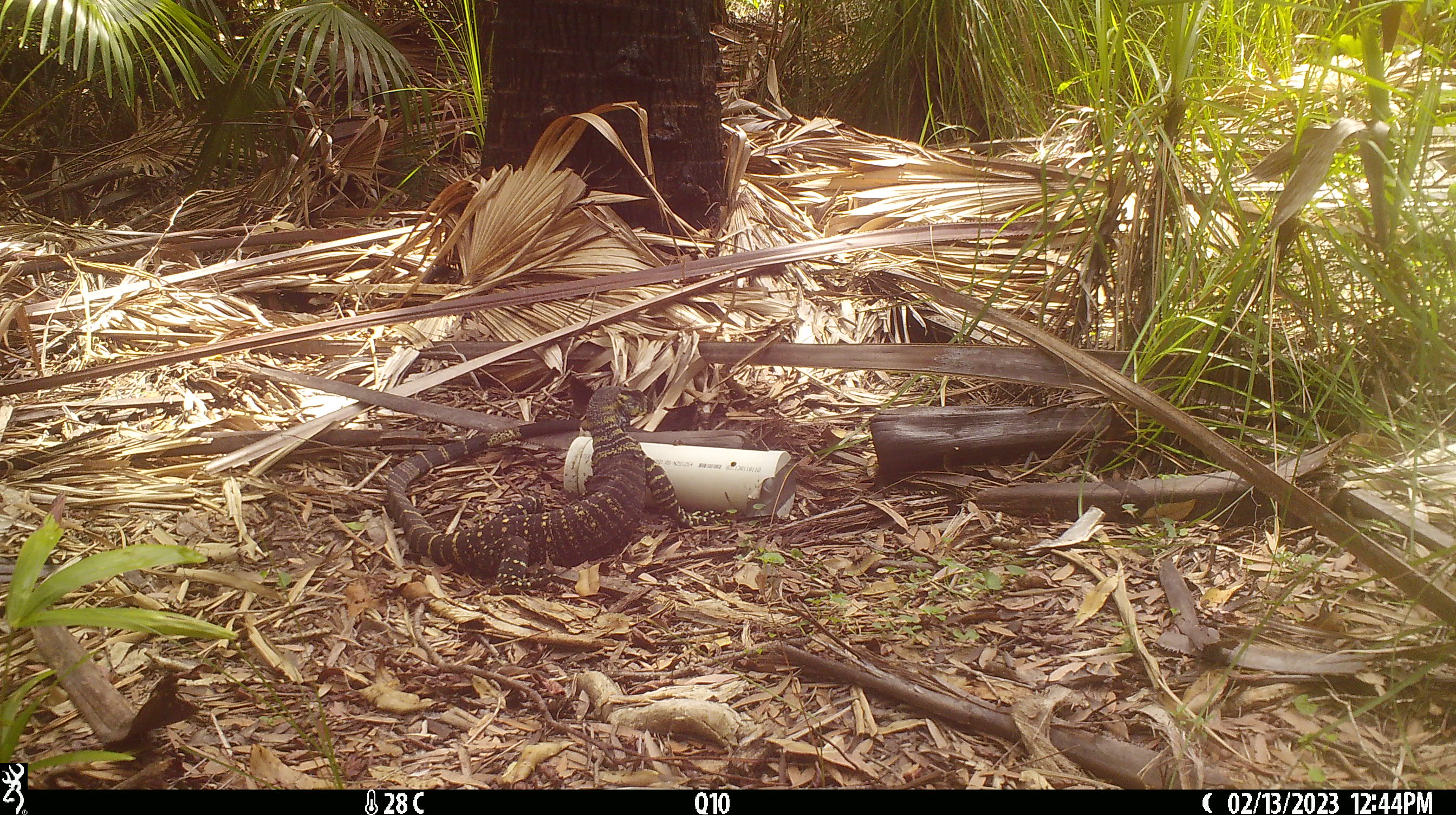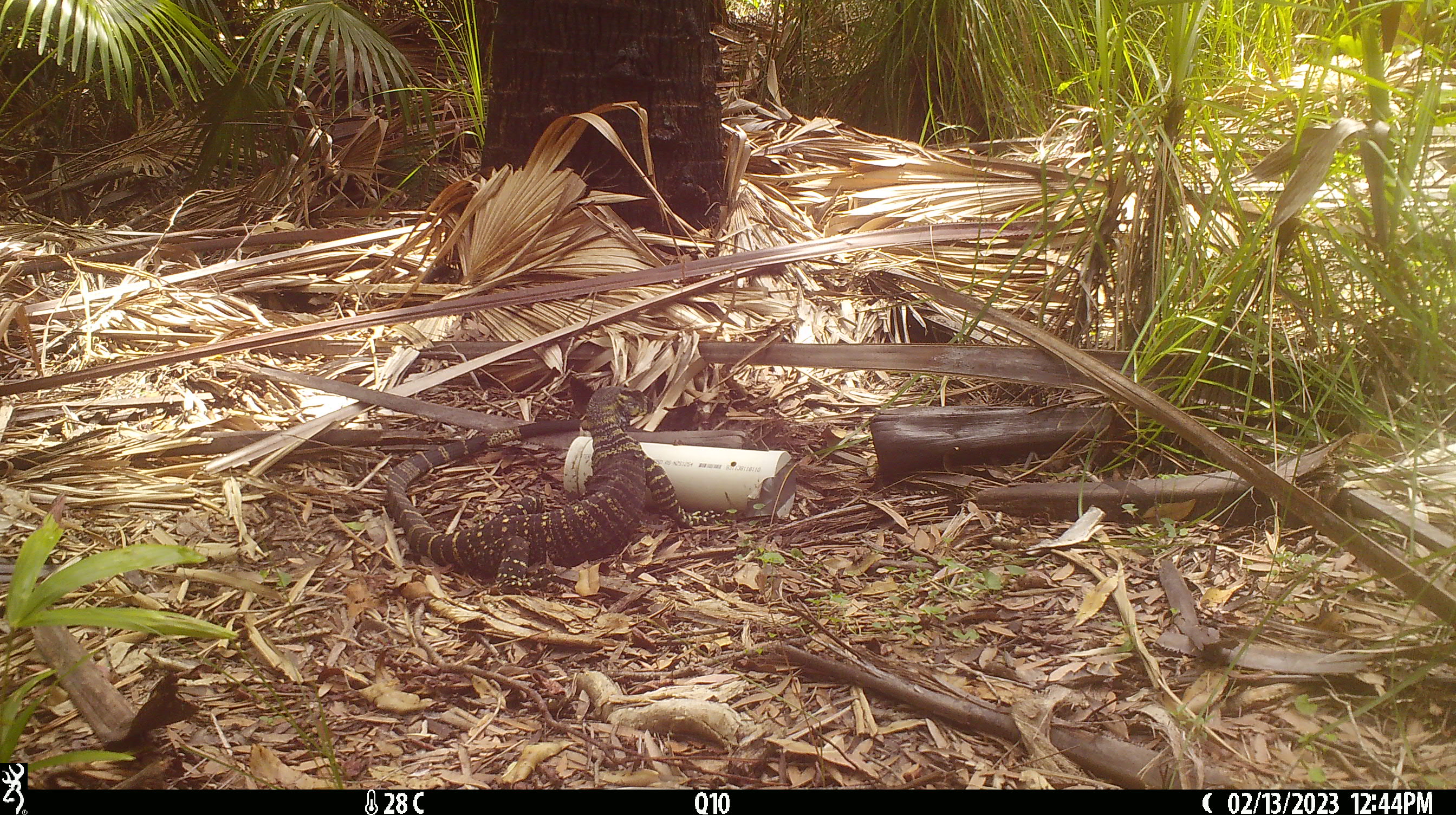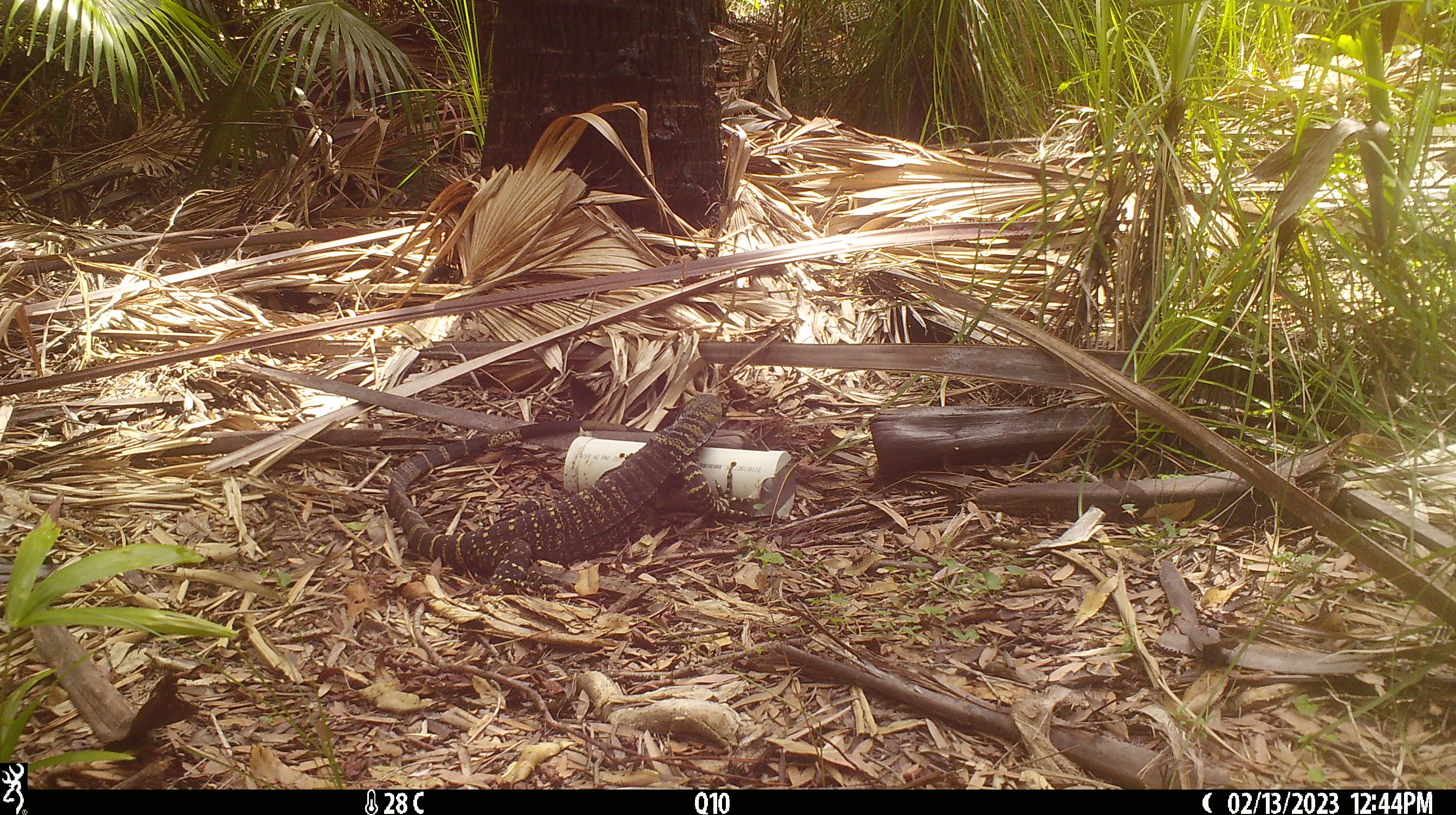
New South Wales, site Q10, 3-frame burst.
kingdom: Animalia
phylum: Chordata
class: Reptilia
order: Squamata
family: Varanidae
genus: Varanus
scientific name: Varanus varius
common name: lace monitor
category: goanna